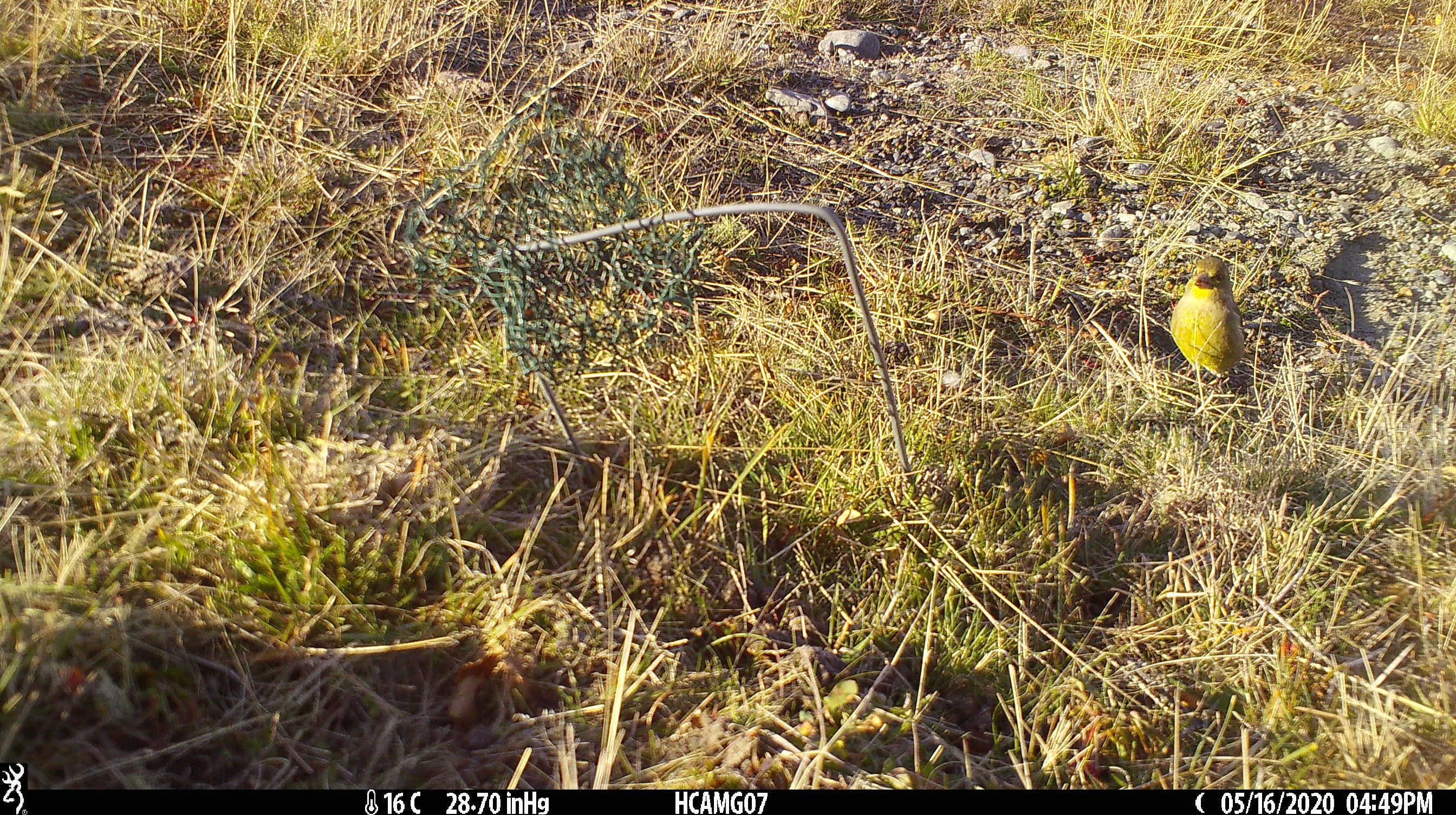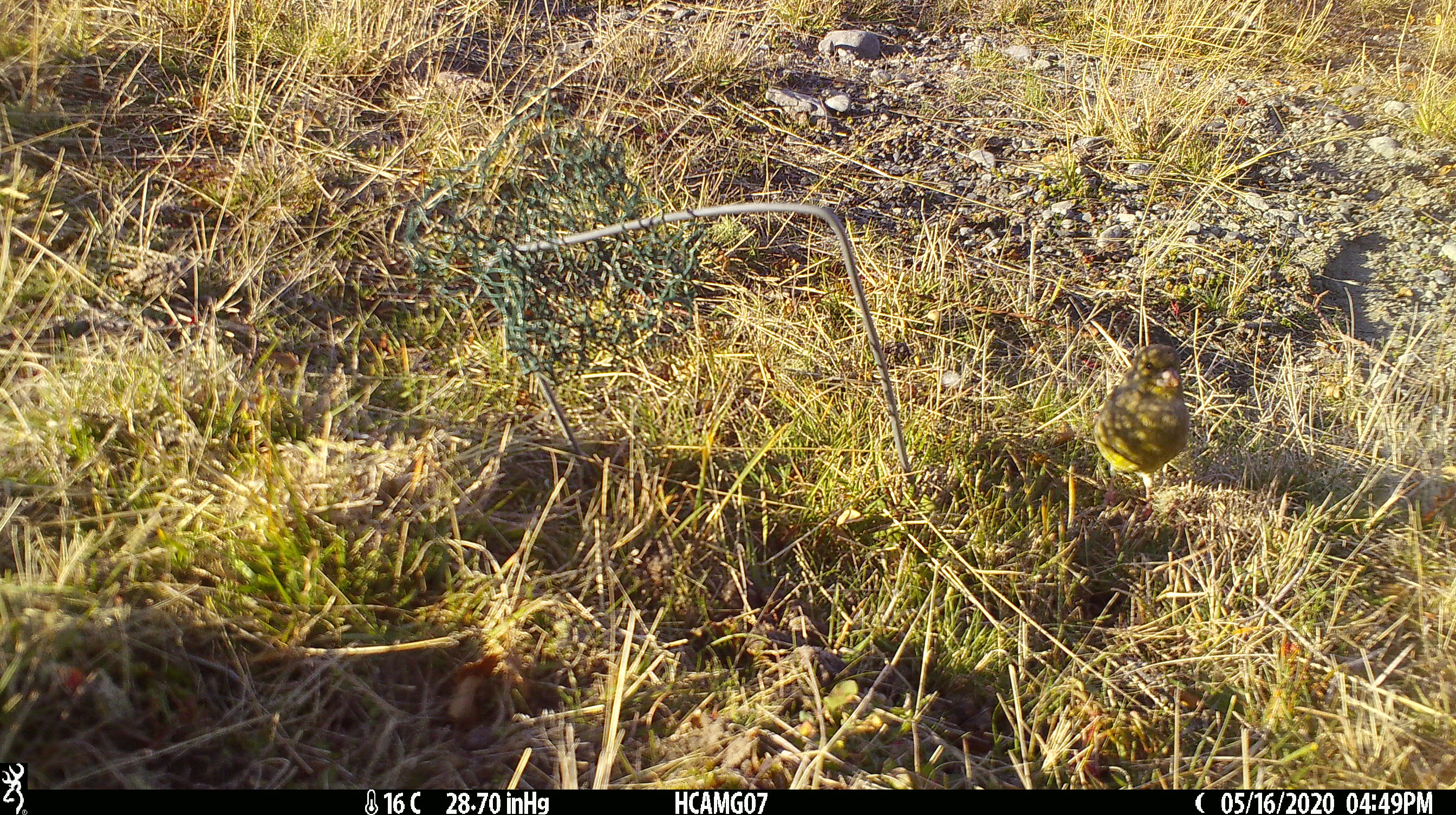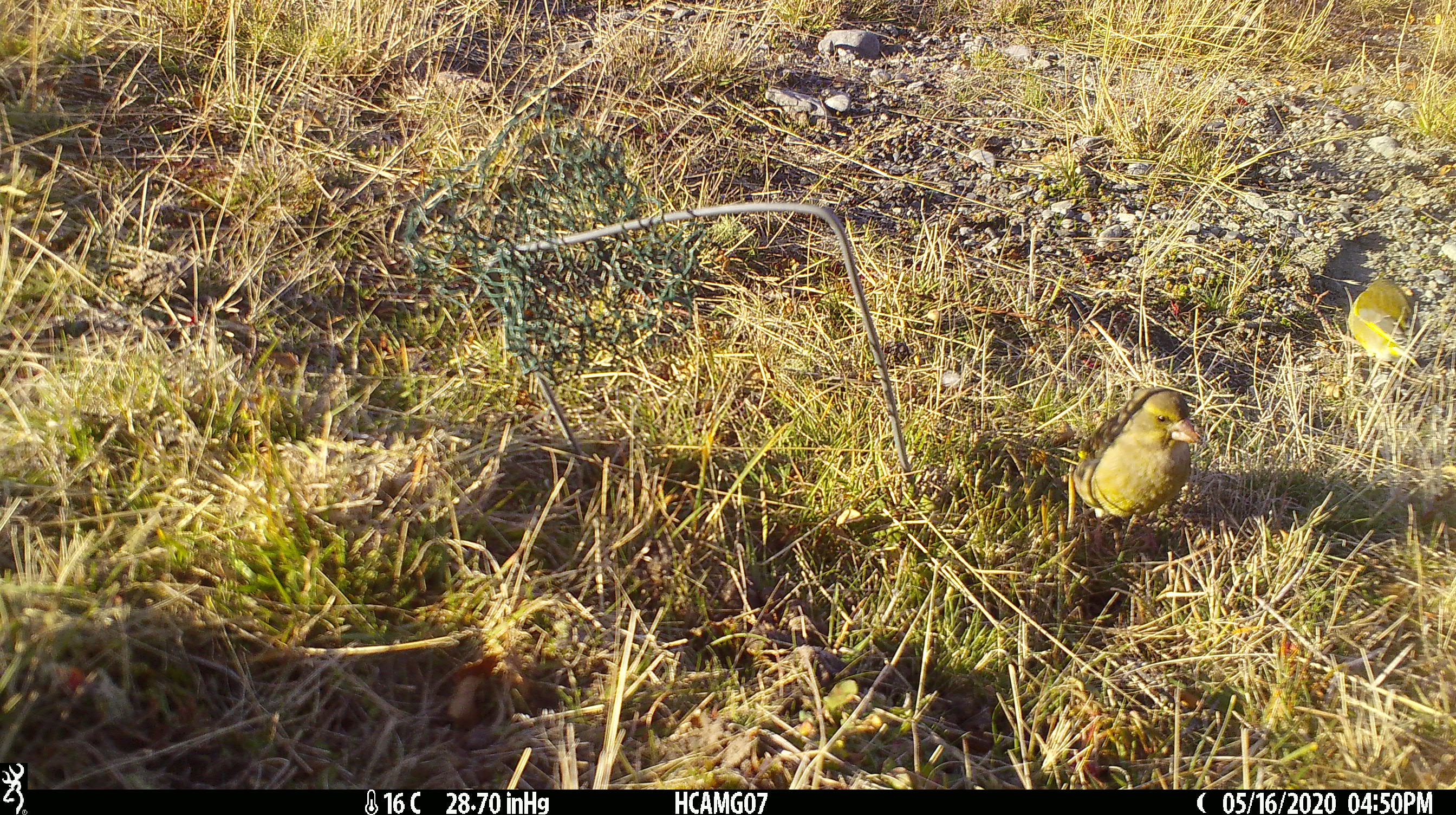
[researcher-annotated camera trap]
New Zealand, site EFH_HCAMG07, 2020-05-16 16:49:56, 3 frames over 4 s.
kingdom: Animalia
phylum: Chordata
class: Aves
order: Passeriformes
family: Fringillidae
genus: Chloris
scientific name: Chloris chloris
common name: greenfinch